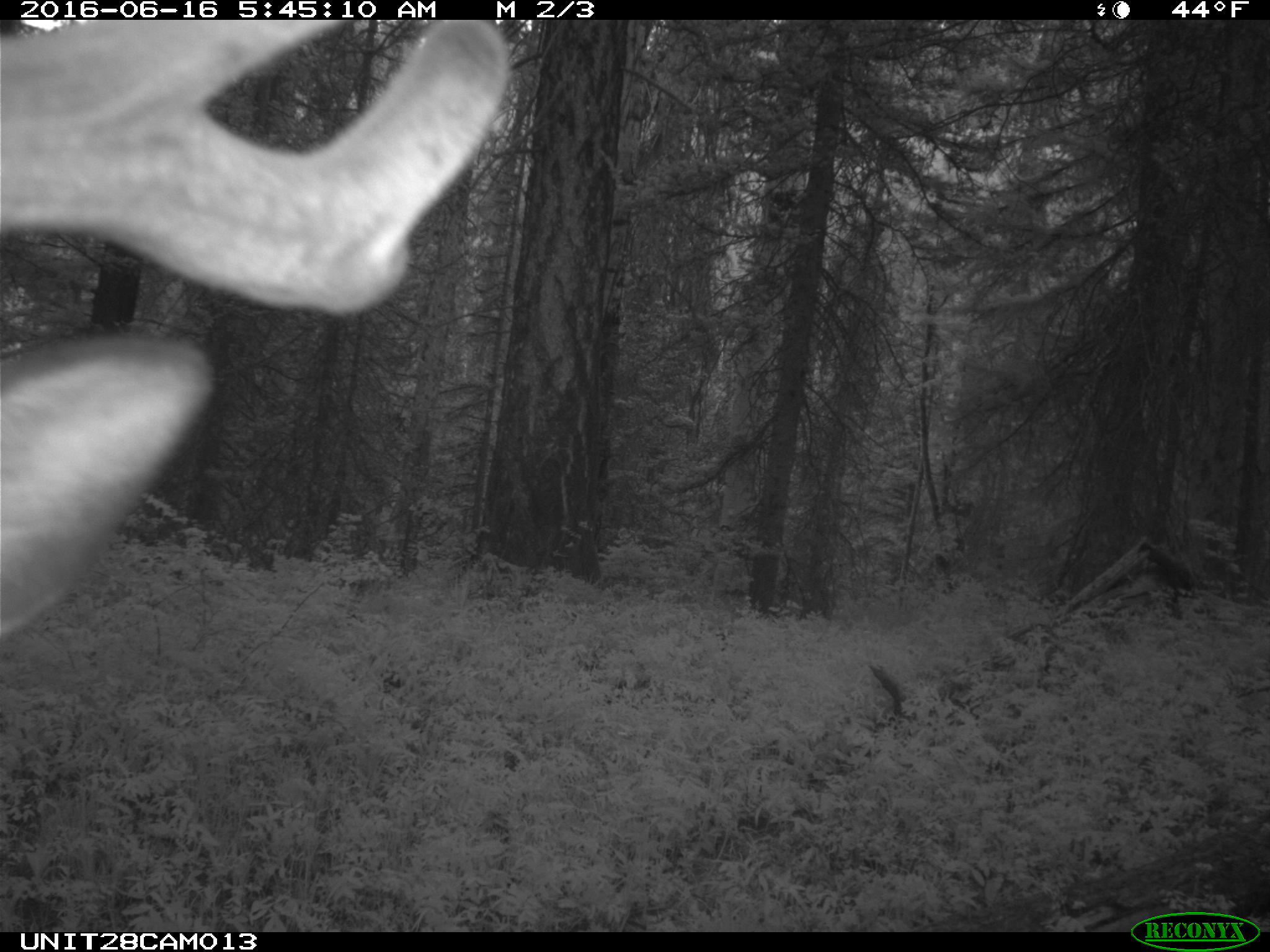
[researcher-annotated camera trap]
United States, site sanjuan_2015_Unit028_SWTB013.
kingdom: Animalia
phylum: Chordata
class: Mammalia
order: Artiodactyla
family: Cervidae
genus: Cervus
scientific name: Cervus elaphus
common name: red deer